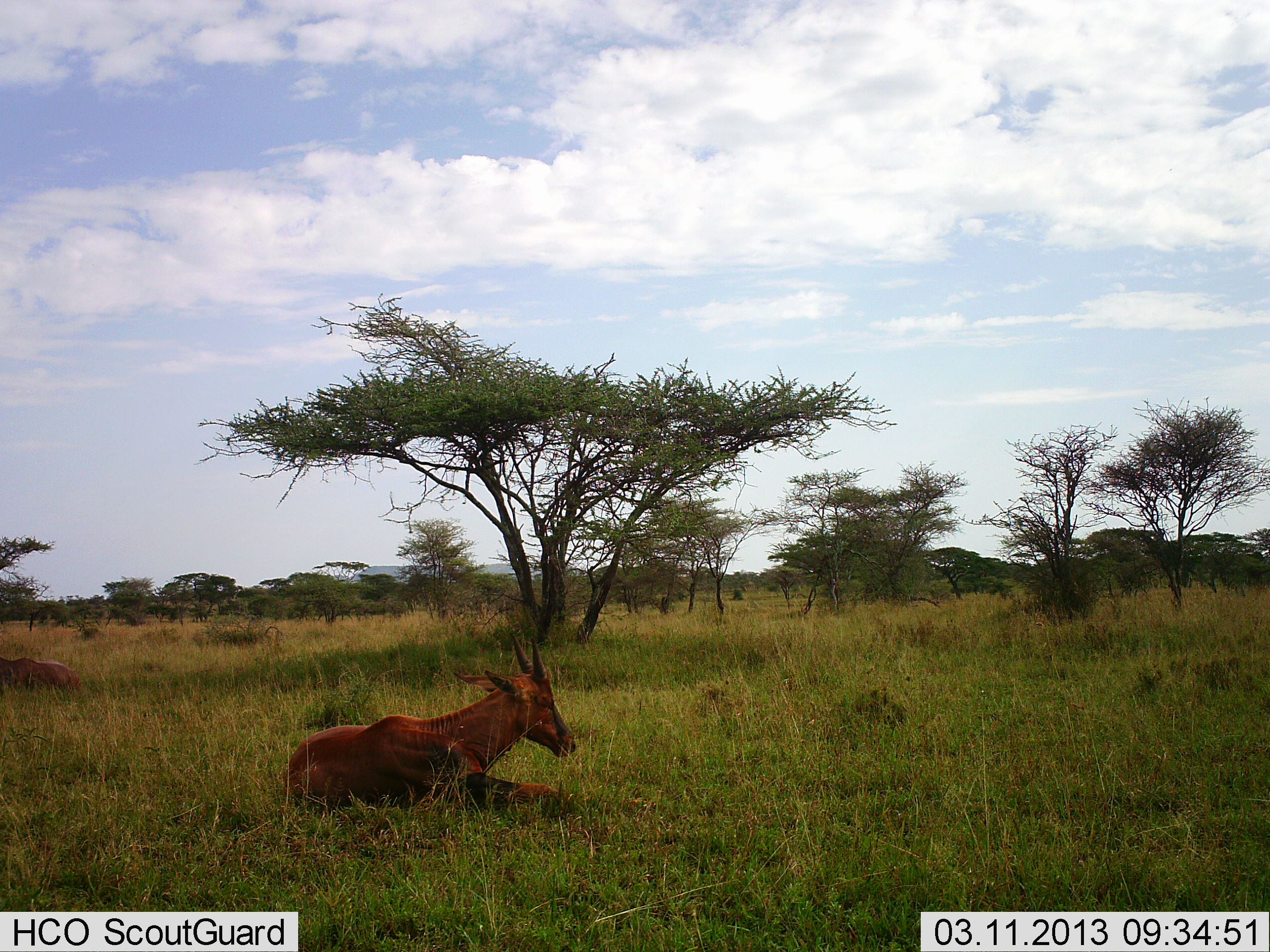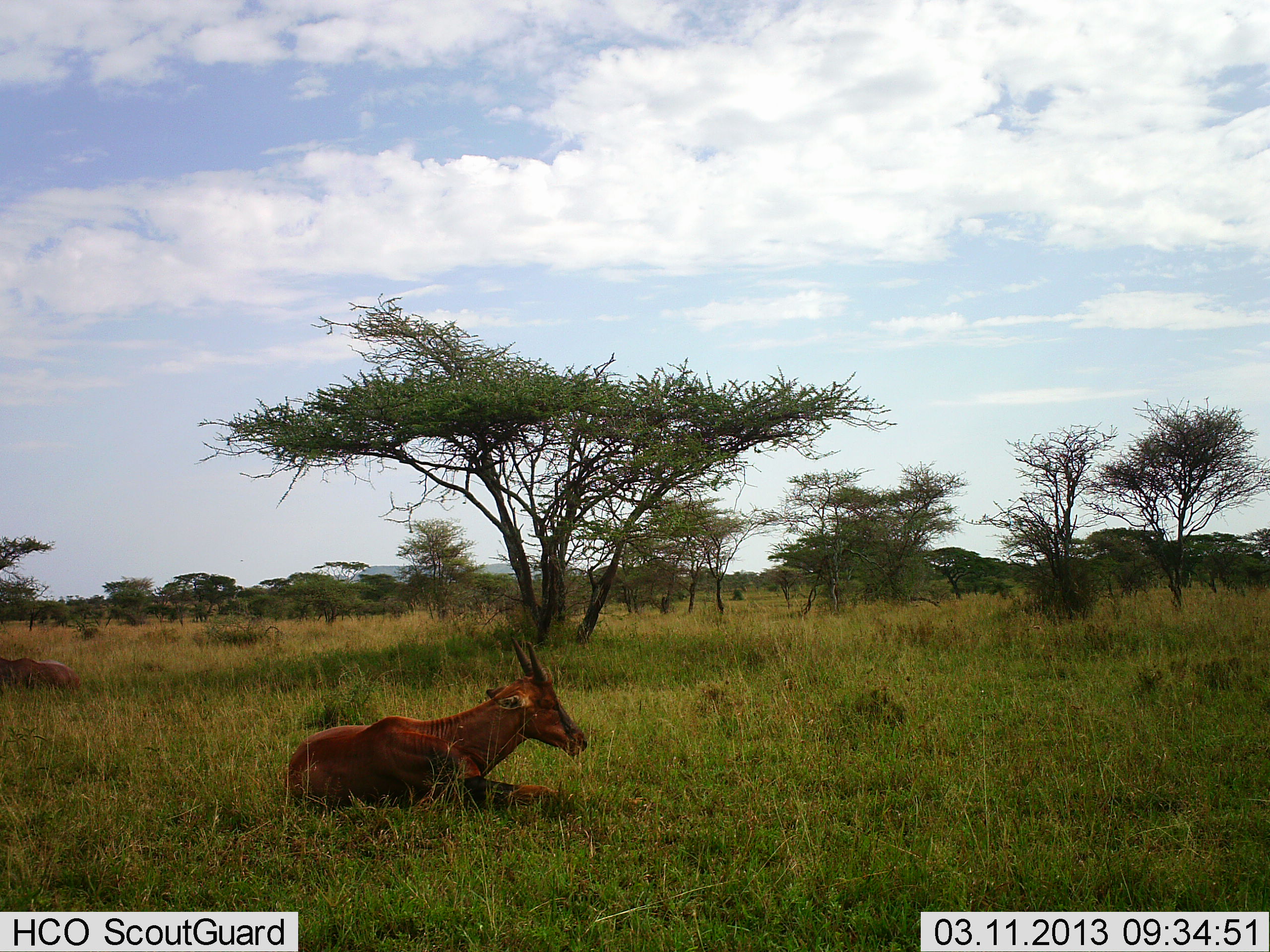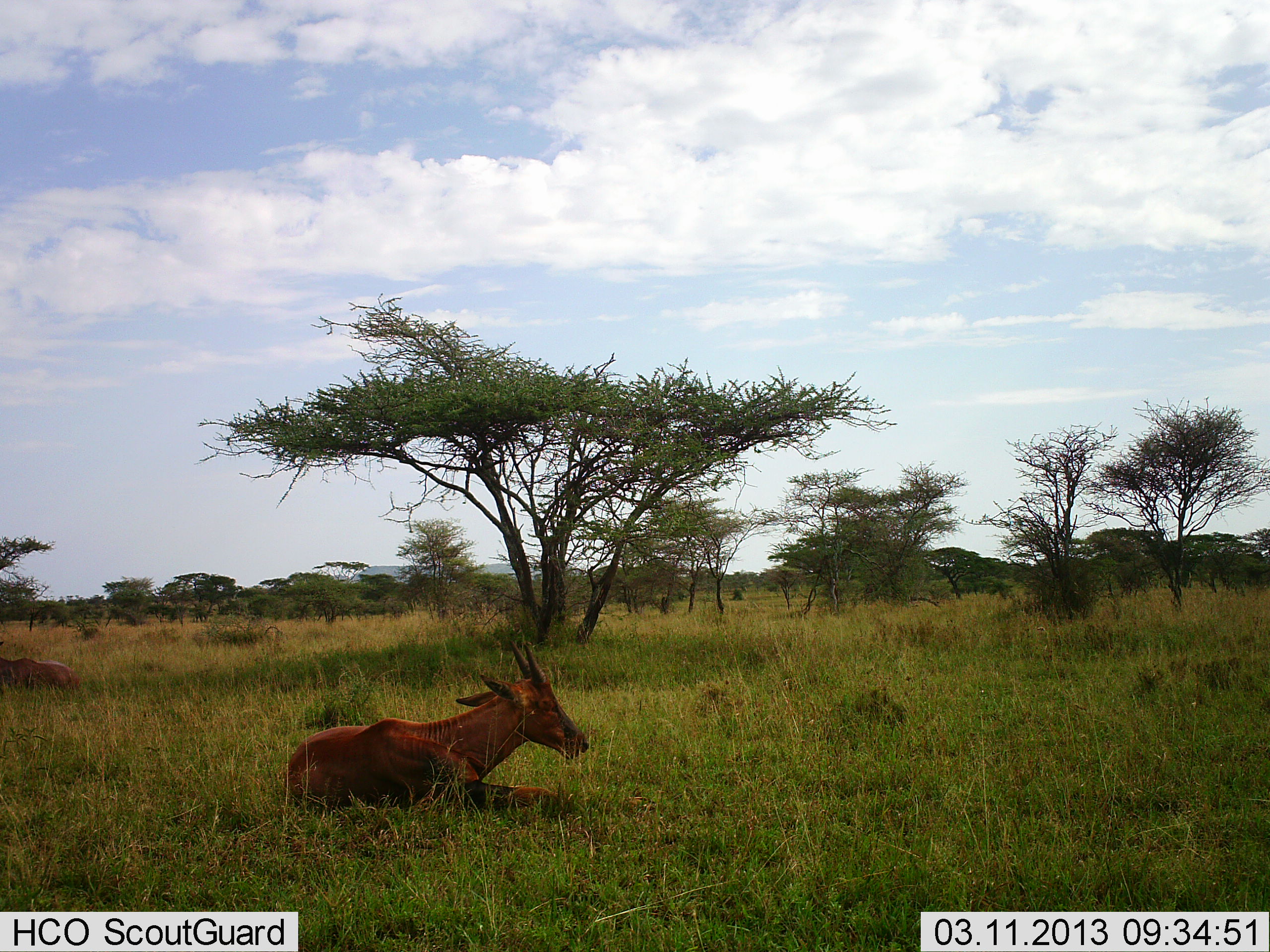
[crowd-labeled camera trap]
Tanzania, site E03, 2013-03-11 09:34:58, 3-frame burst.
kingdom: Animalia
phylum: Chordata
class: Mammalia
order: Artiodactyla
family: Bovidae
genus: Damaliscus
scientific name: Damaliscus lunatus jimela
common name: topi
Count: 2.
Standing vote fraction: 0%.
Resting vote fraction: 100%.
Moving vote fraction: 0%.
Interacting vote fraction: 0%.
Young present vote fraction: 27%.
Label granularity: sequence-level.